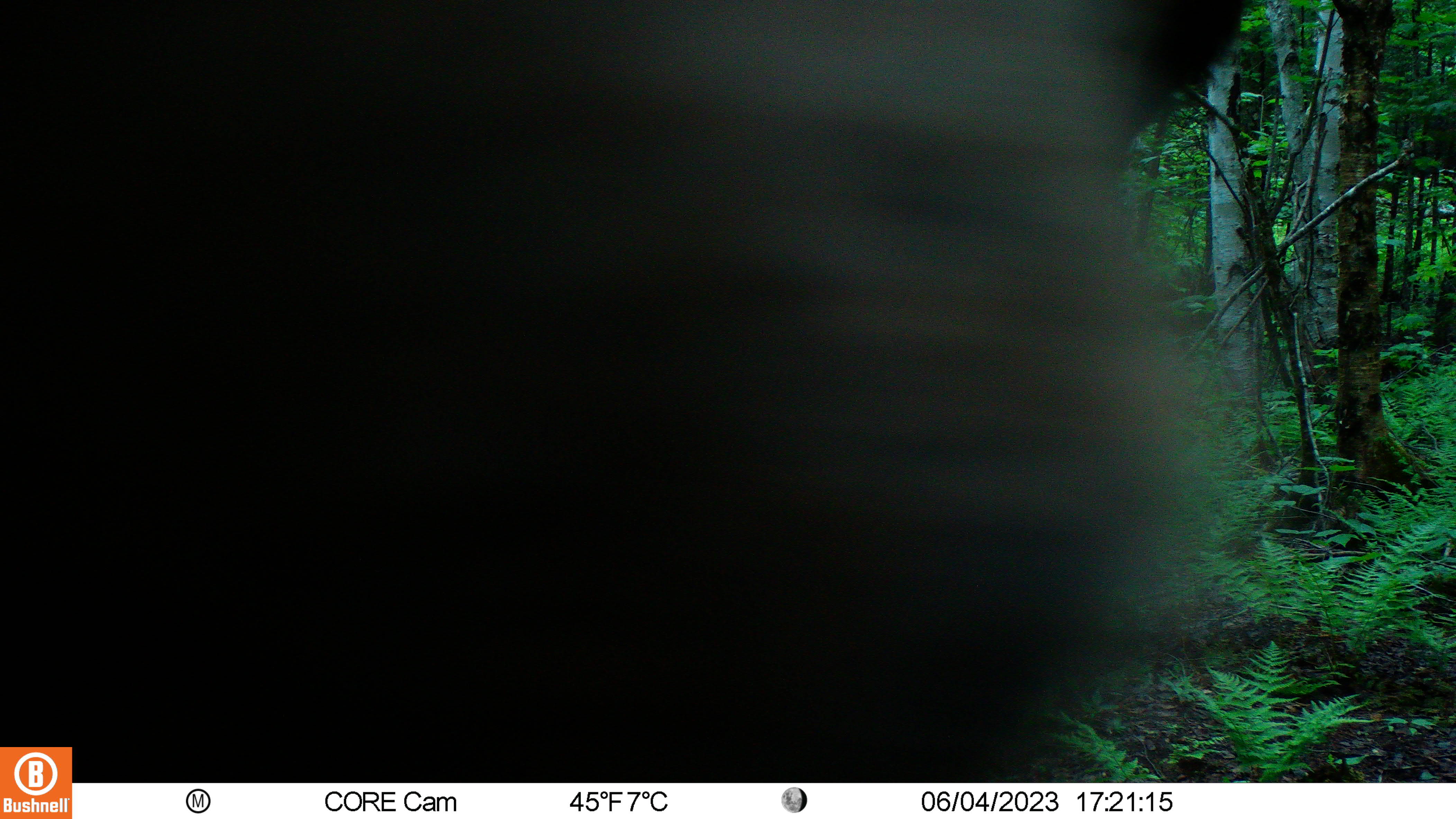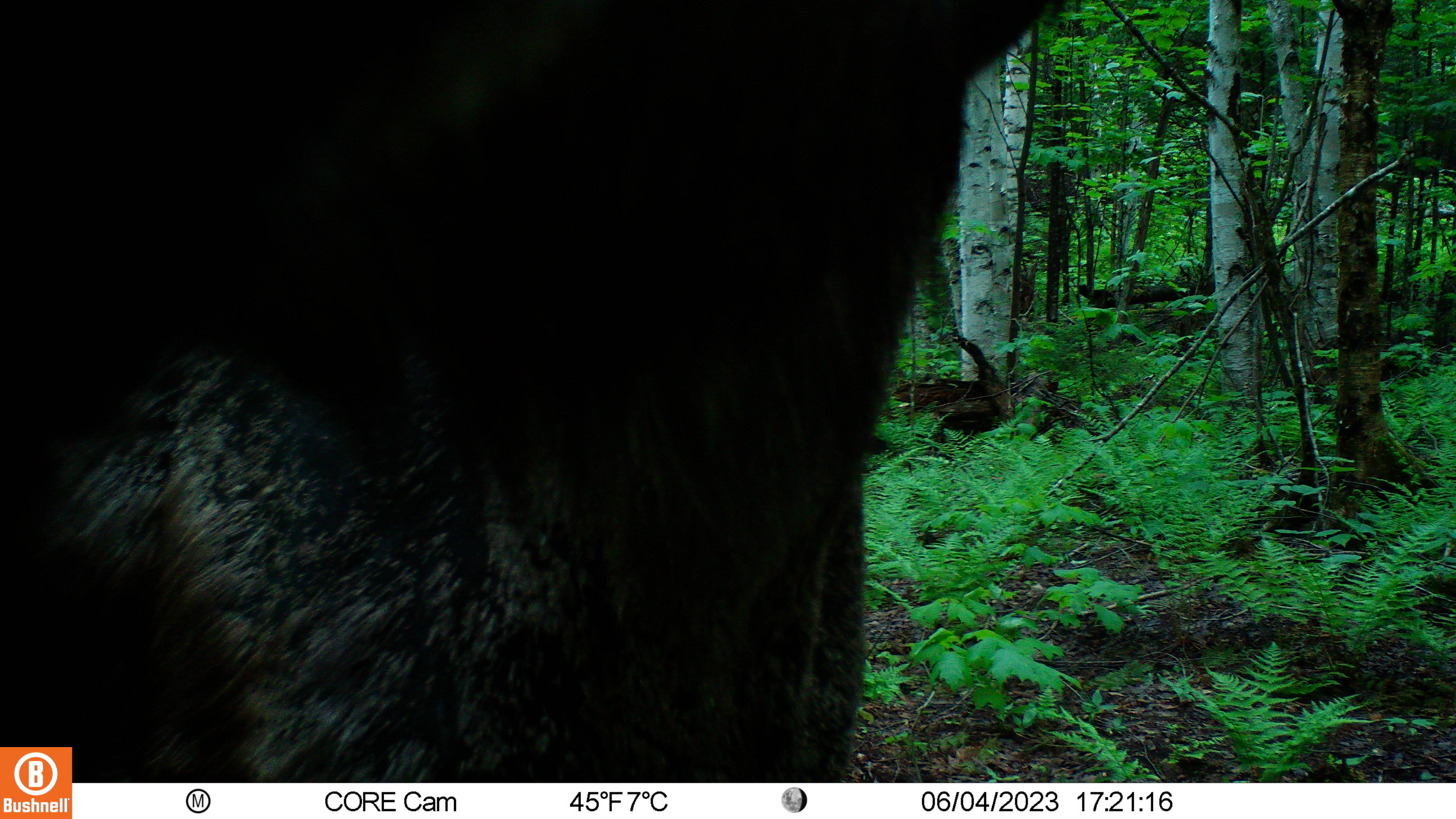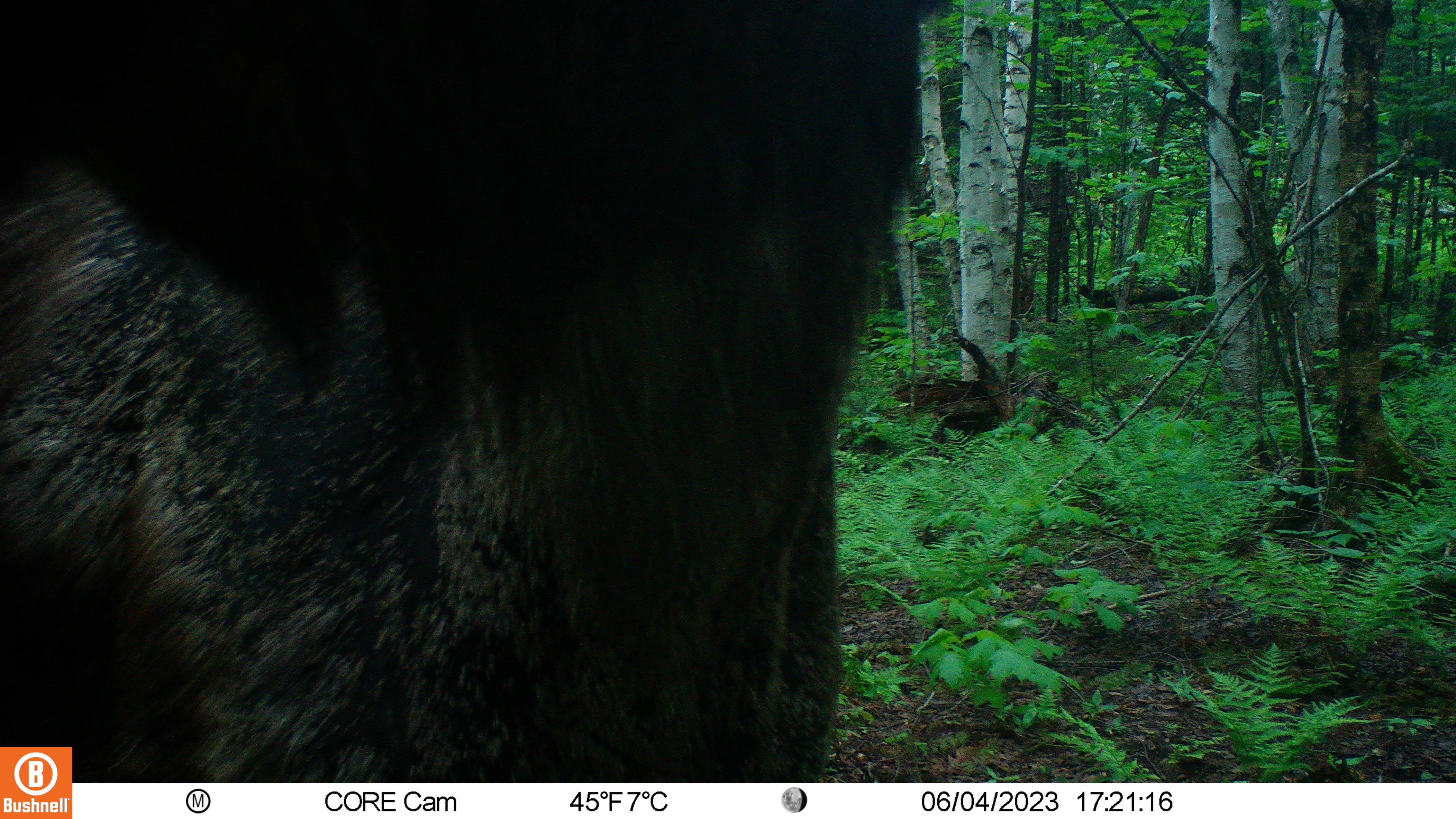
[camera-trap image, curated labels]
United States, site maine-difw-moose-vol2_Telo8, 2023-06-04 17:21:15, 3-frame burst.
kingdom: Animalia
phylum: Chordata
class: Mammalia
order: Artiodactyla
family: Cervidae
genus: Alces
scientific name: Alces alces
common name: moose